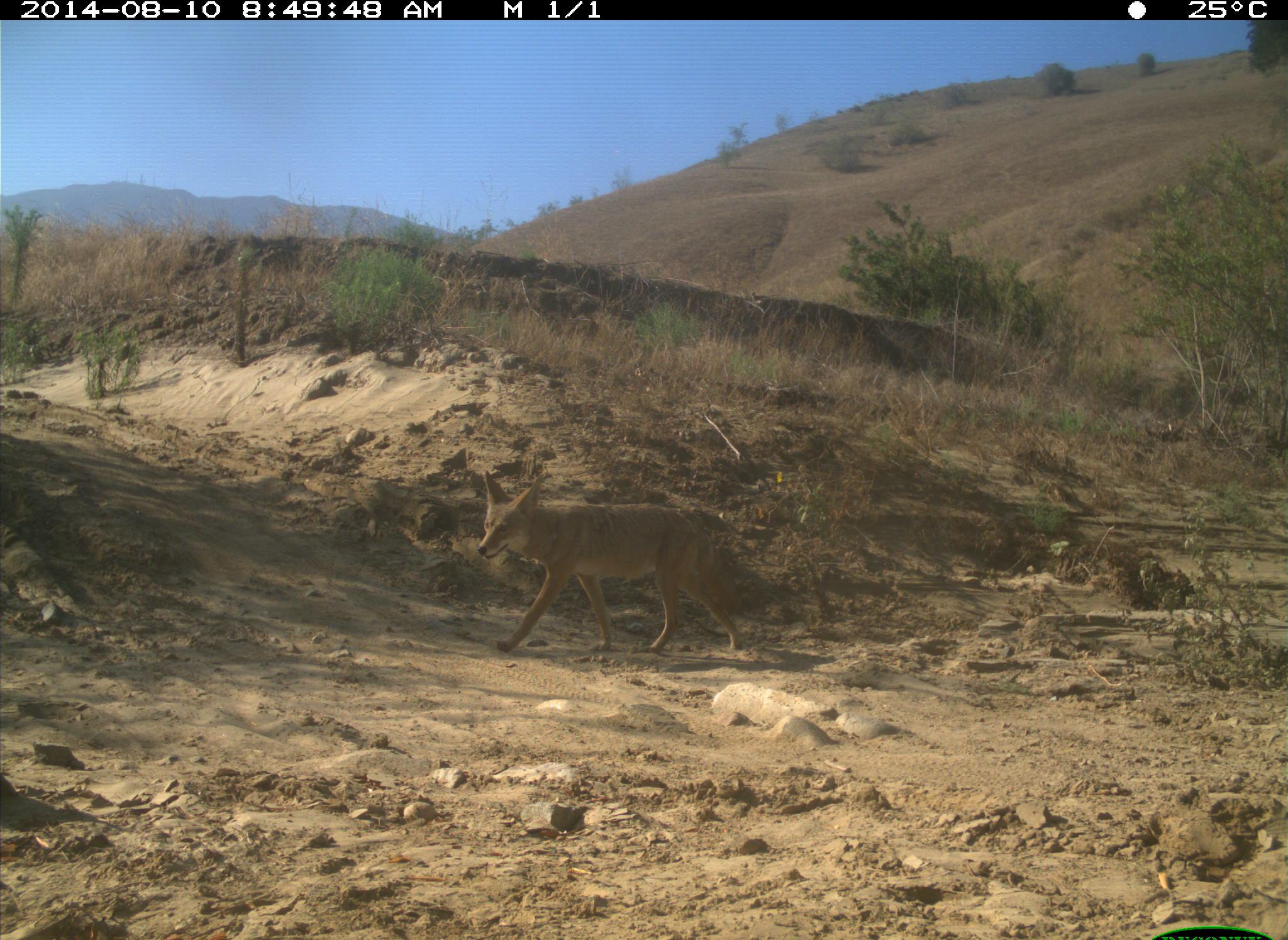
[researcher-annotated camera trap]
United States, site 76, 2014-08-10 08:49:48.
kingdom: Animalia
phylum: Chordata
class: Mammalia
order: Carnivora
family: Canidae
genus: Canis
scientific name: Canis latrans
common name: coyote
Coyote (Canis latrans).